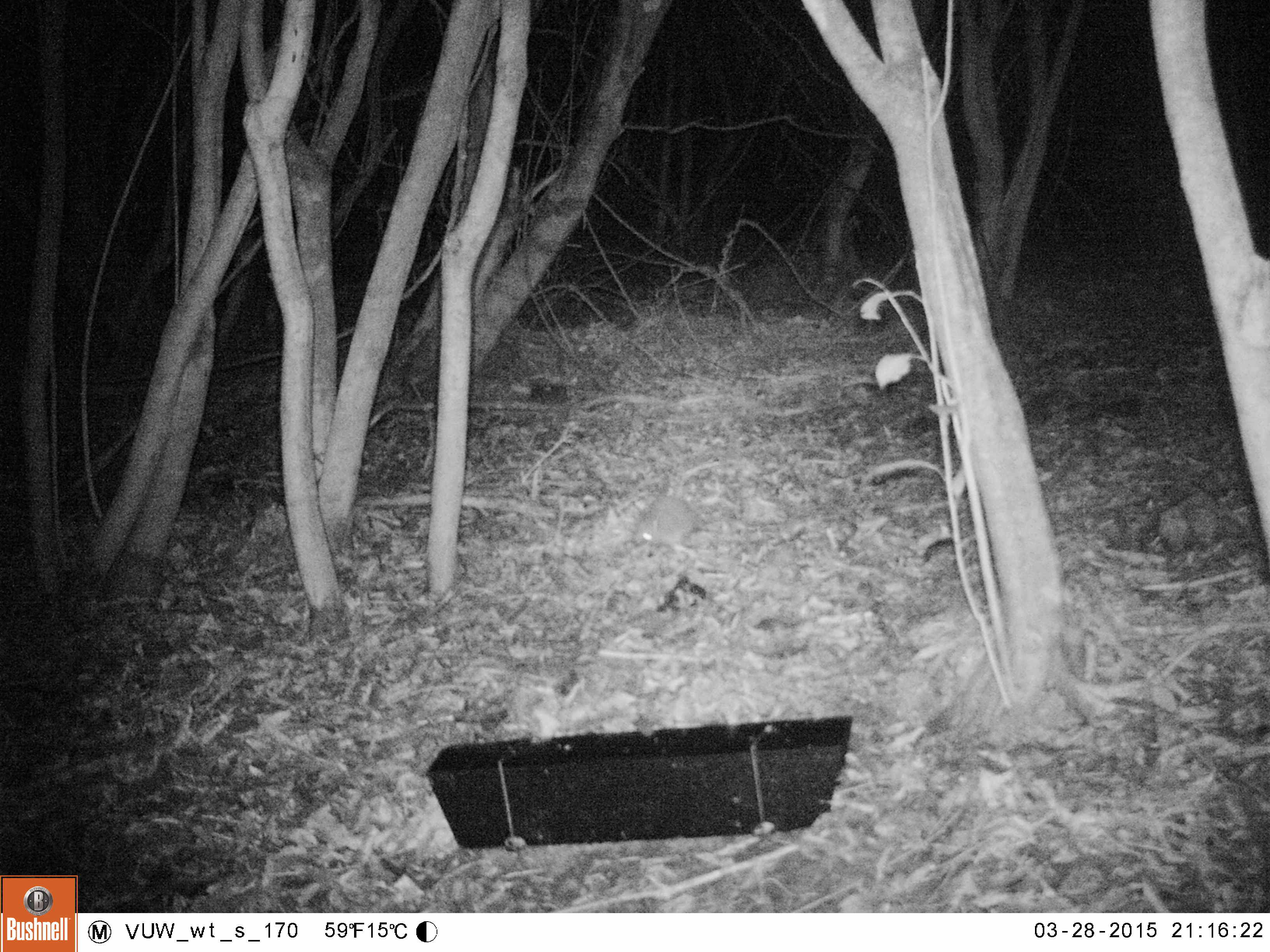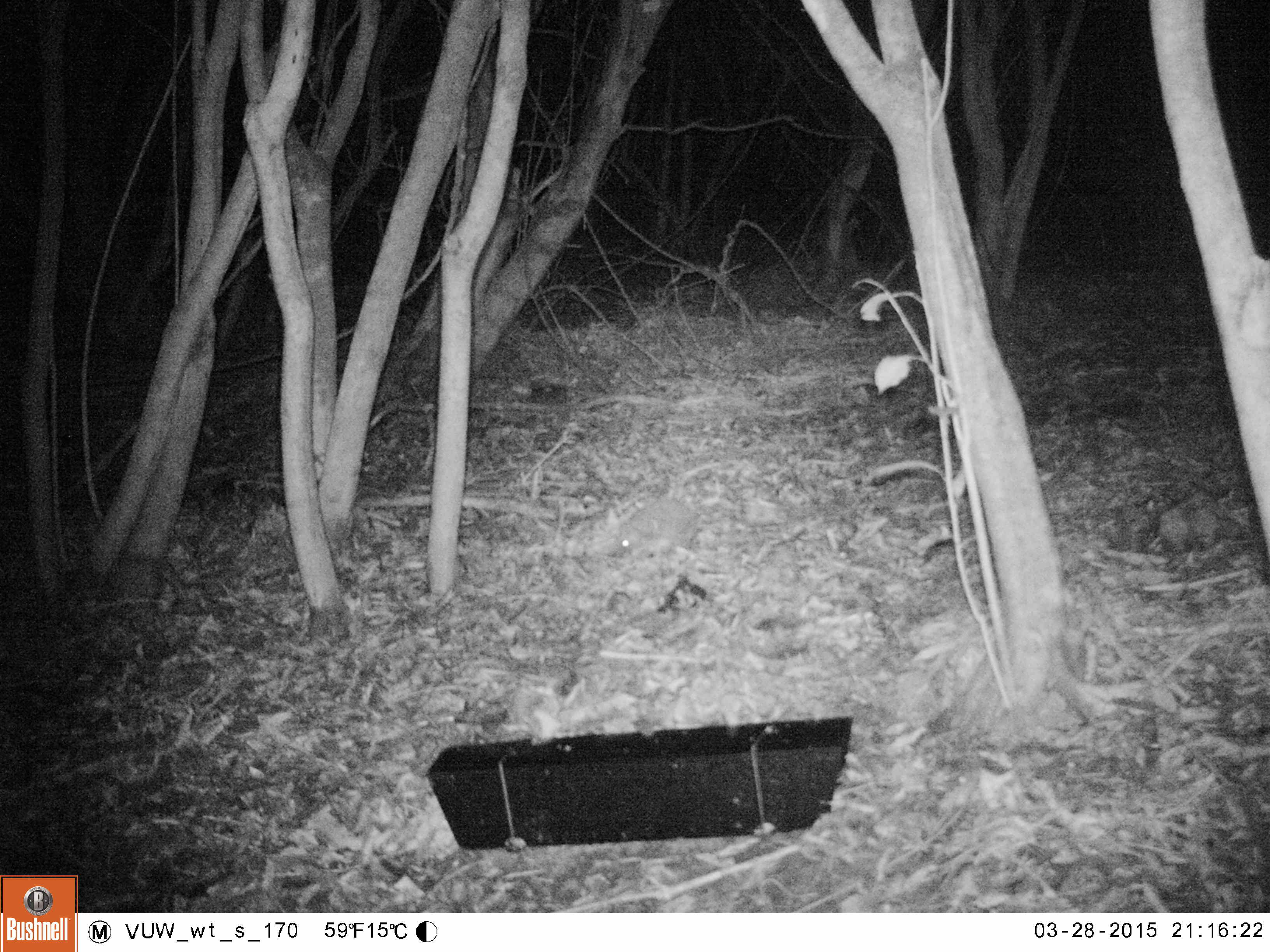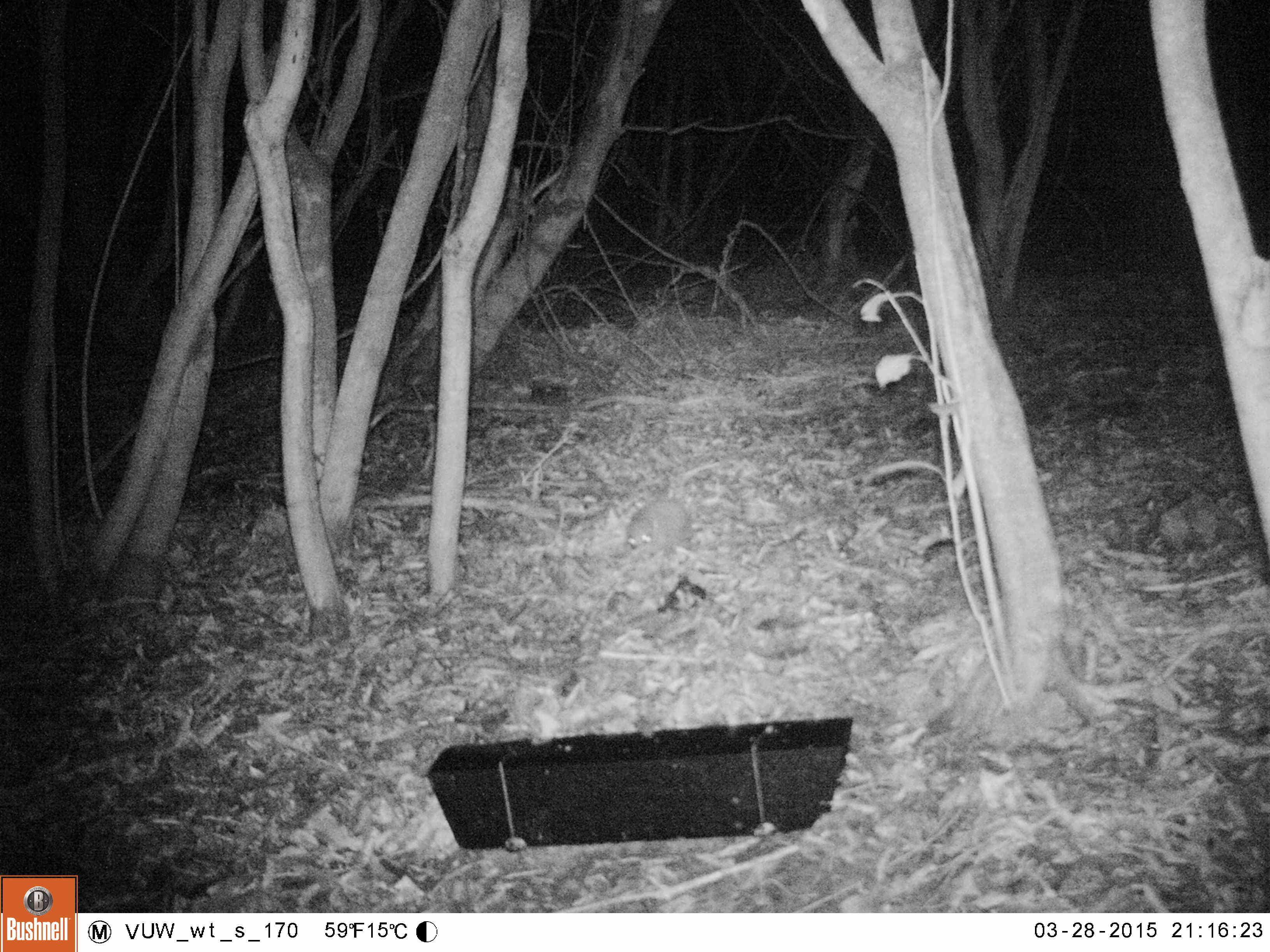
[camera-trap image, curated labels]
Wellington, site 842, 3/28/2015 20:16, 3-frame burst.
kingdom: Animalia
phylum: Chordata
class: Mammalia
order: Eulipotyphla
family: Erinaceidae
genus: Erinaceus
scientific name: Erinaceus europaeus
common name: hedgehog